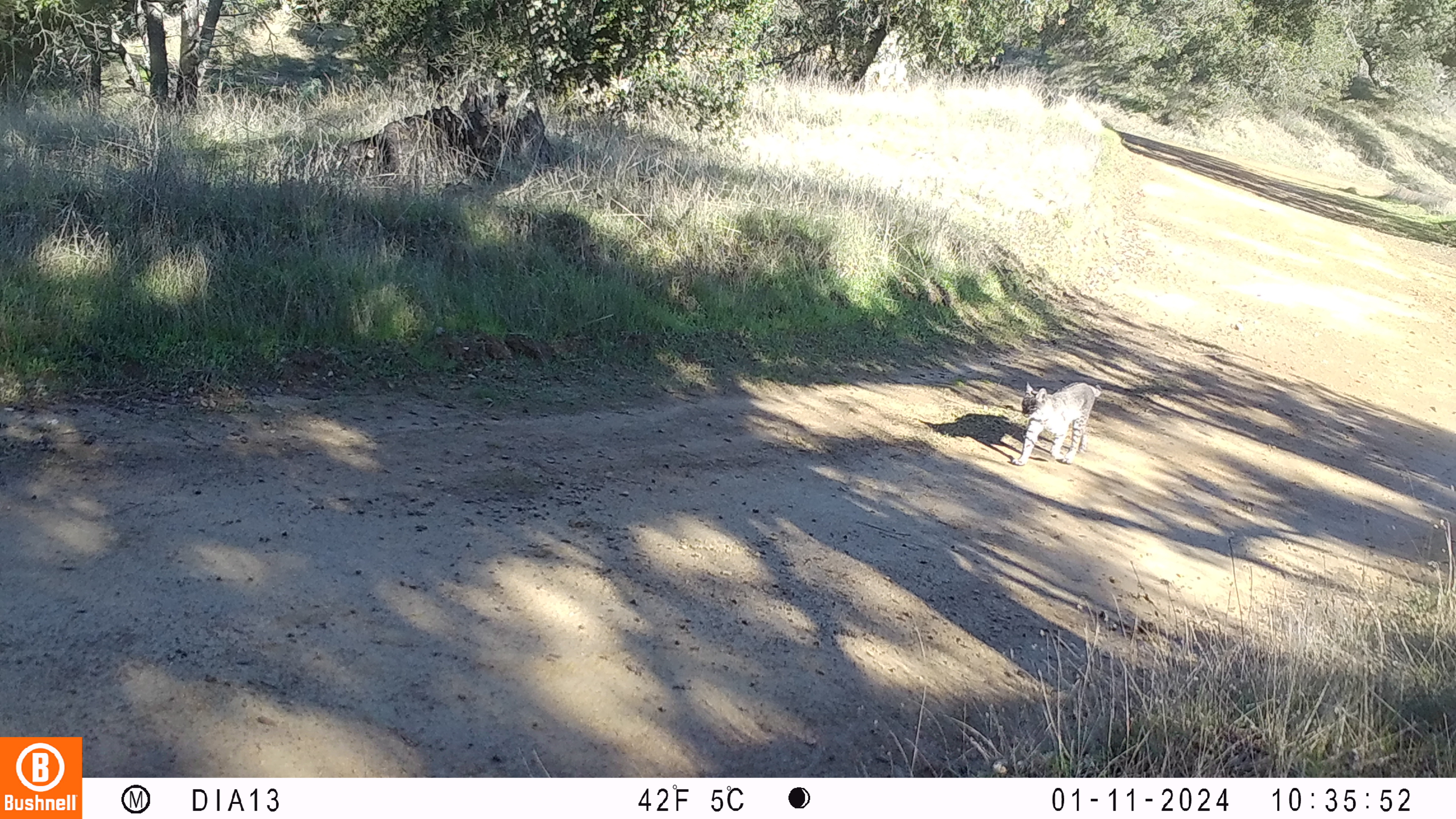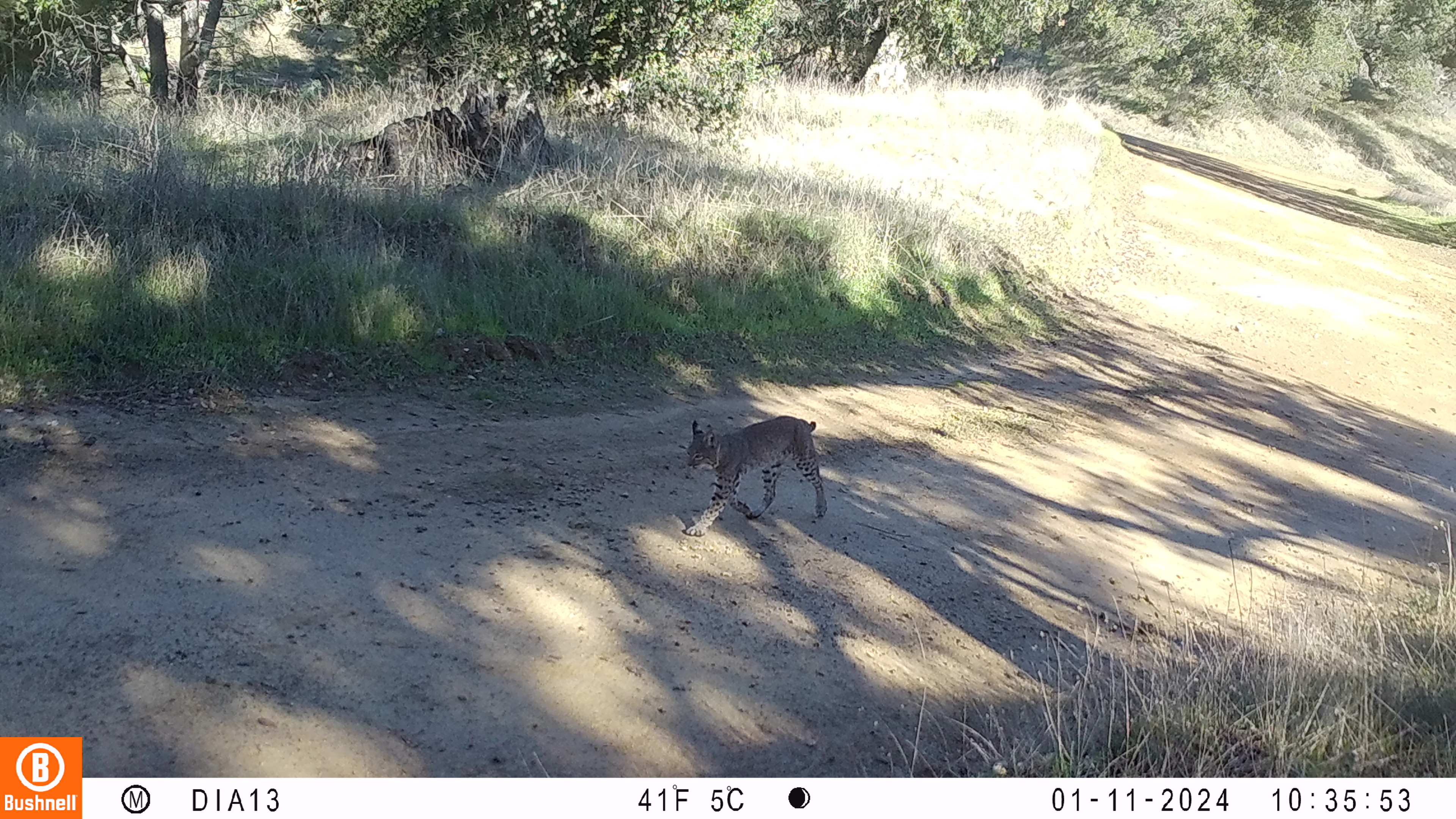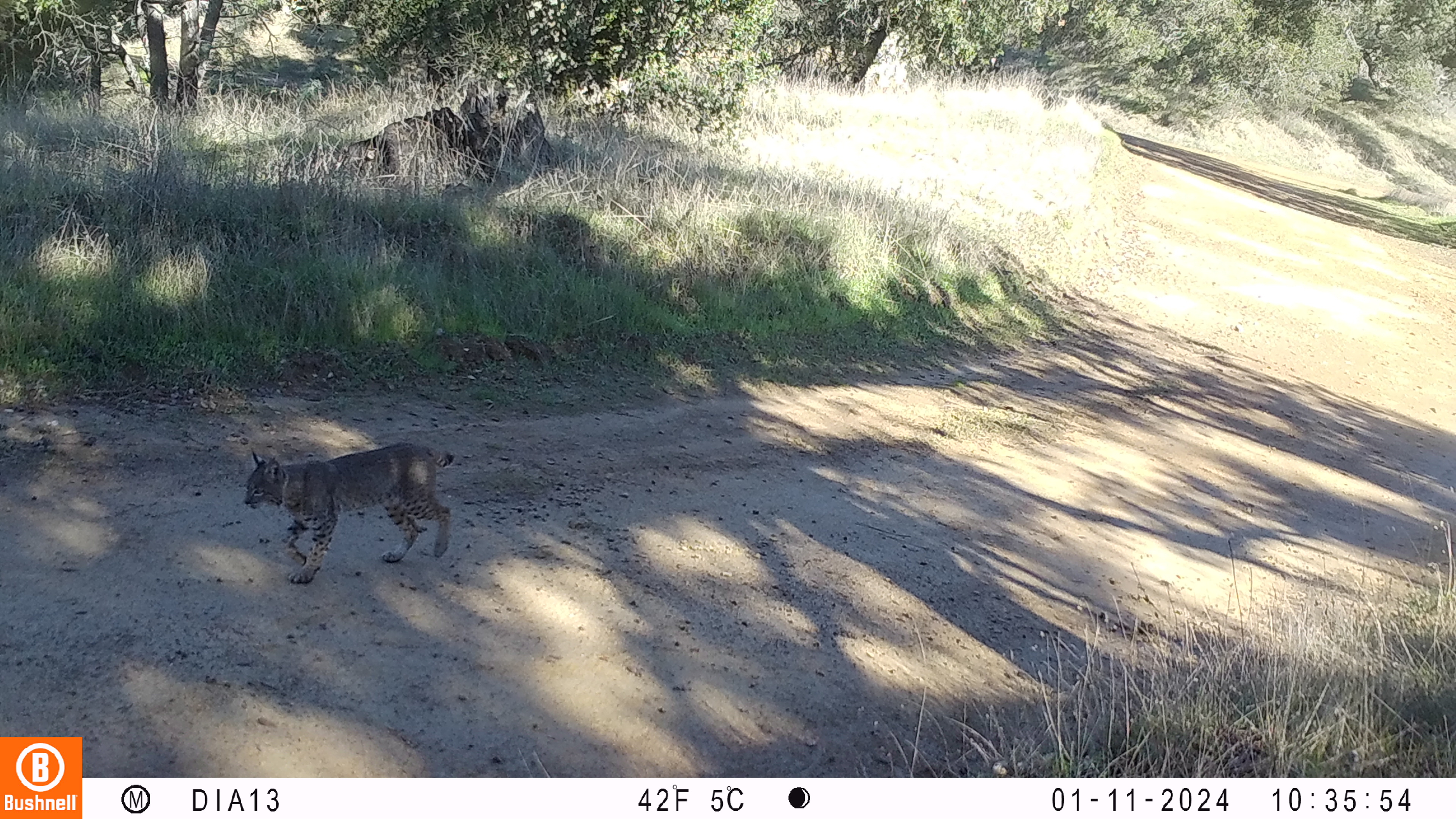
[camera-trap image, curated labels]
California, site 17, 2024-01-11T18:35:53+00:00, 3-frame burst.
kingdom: Animalia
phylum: Chordata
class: Mammalia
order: Carnivora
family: Felidae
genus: Lynx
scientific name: Lynx rufus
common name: bobcat